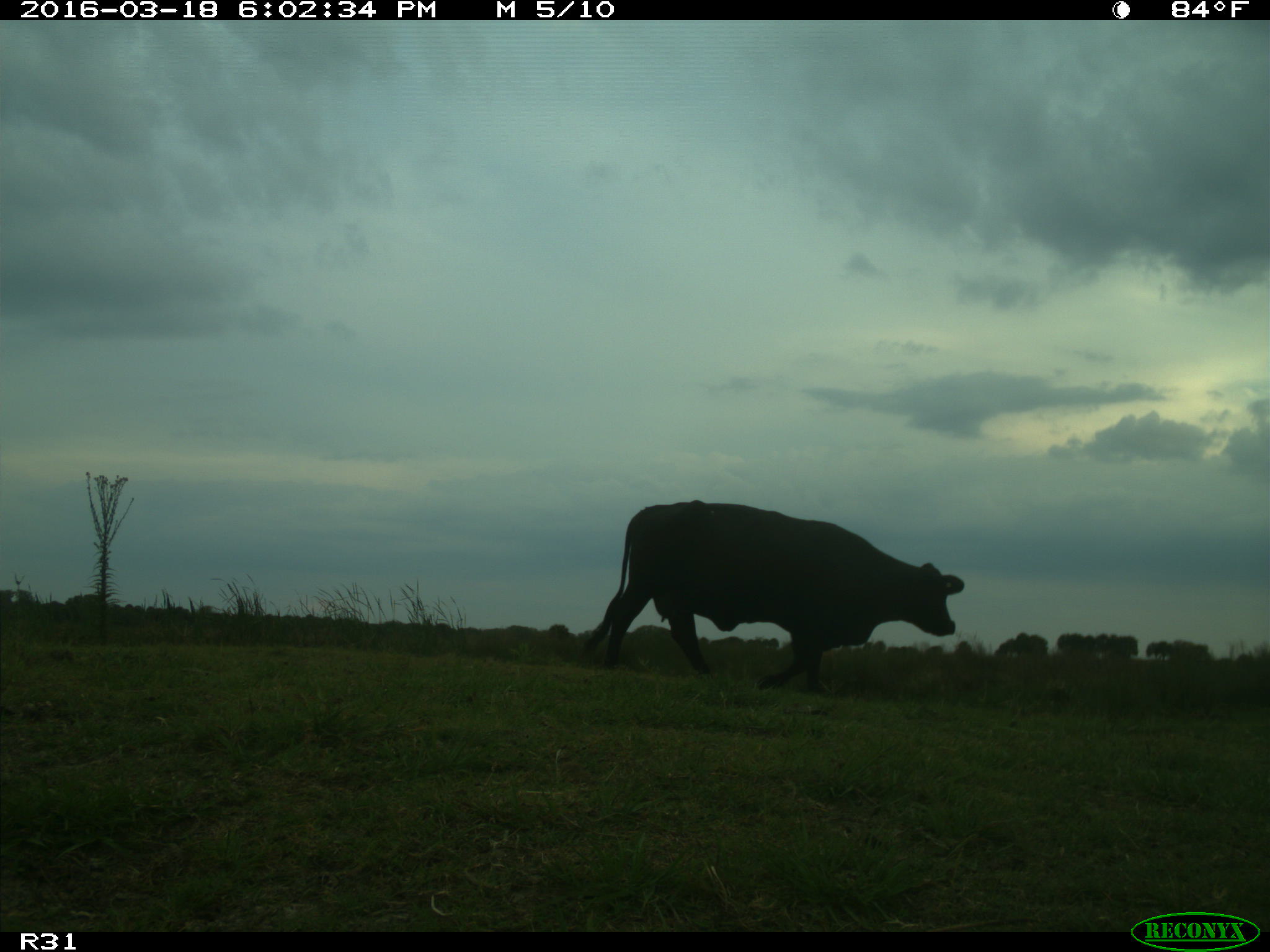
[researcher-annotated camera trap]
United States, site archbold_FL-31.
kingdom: Animalia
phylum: Chordata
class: Mammalia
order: Artiodactyla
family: Bovidae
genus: Bos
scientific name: Bos taurus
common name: domestic cow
Bos taurus (domestic cow).